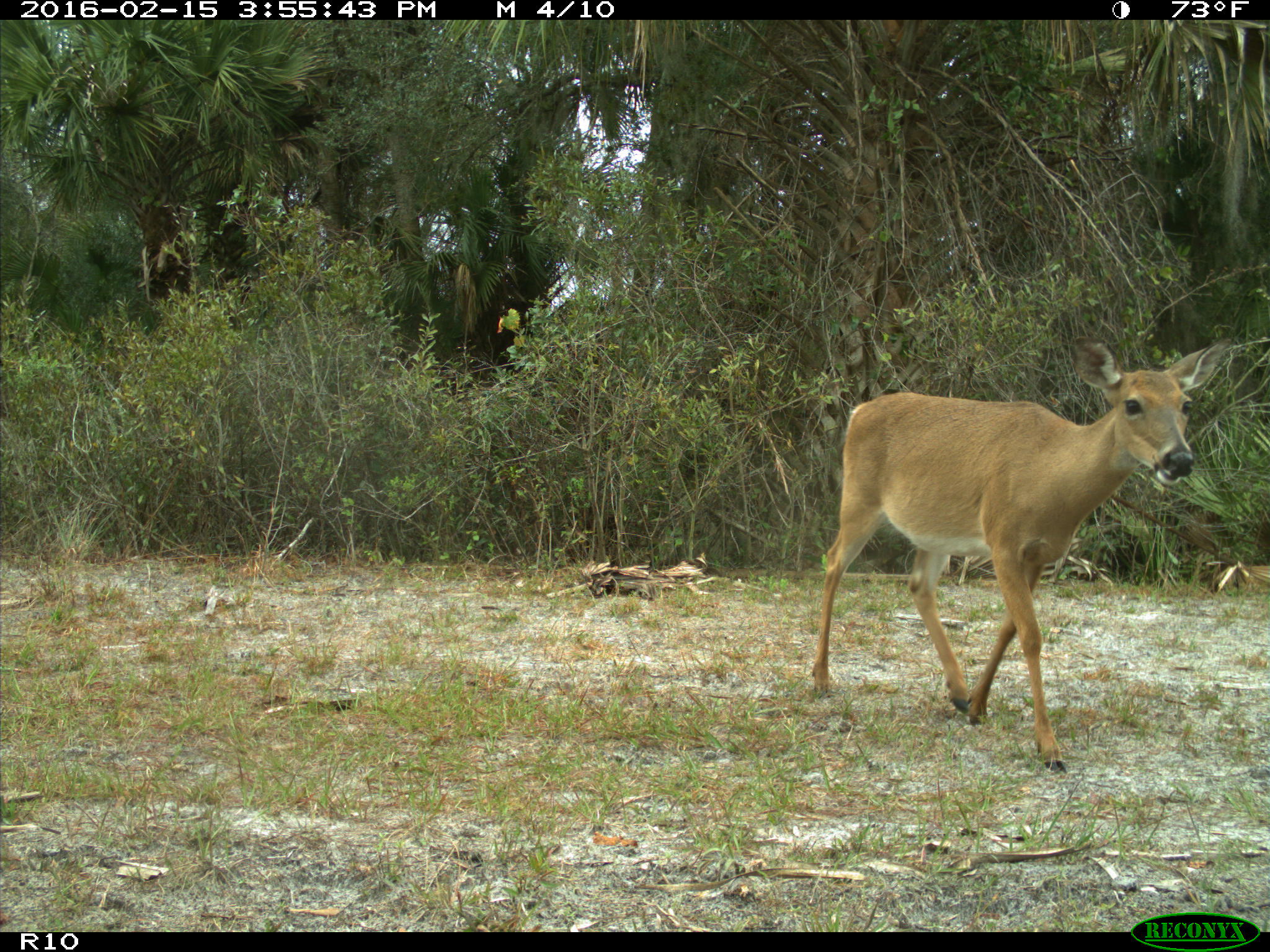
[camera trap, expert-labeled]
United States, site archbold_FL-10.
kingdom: Animalia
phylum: Chordata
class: Mammalia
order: Artiodactyla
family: Cervidae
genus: Odocoileus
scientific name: Odocoileus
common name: deer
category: unidentified deer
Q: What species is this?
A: Unidentified deer (deer) (Odocoileus).